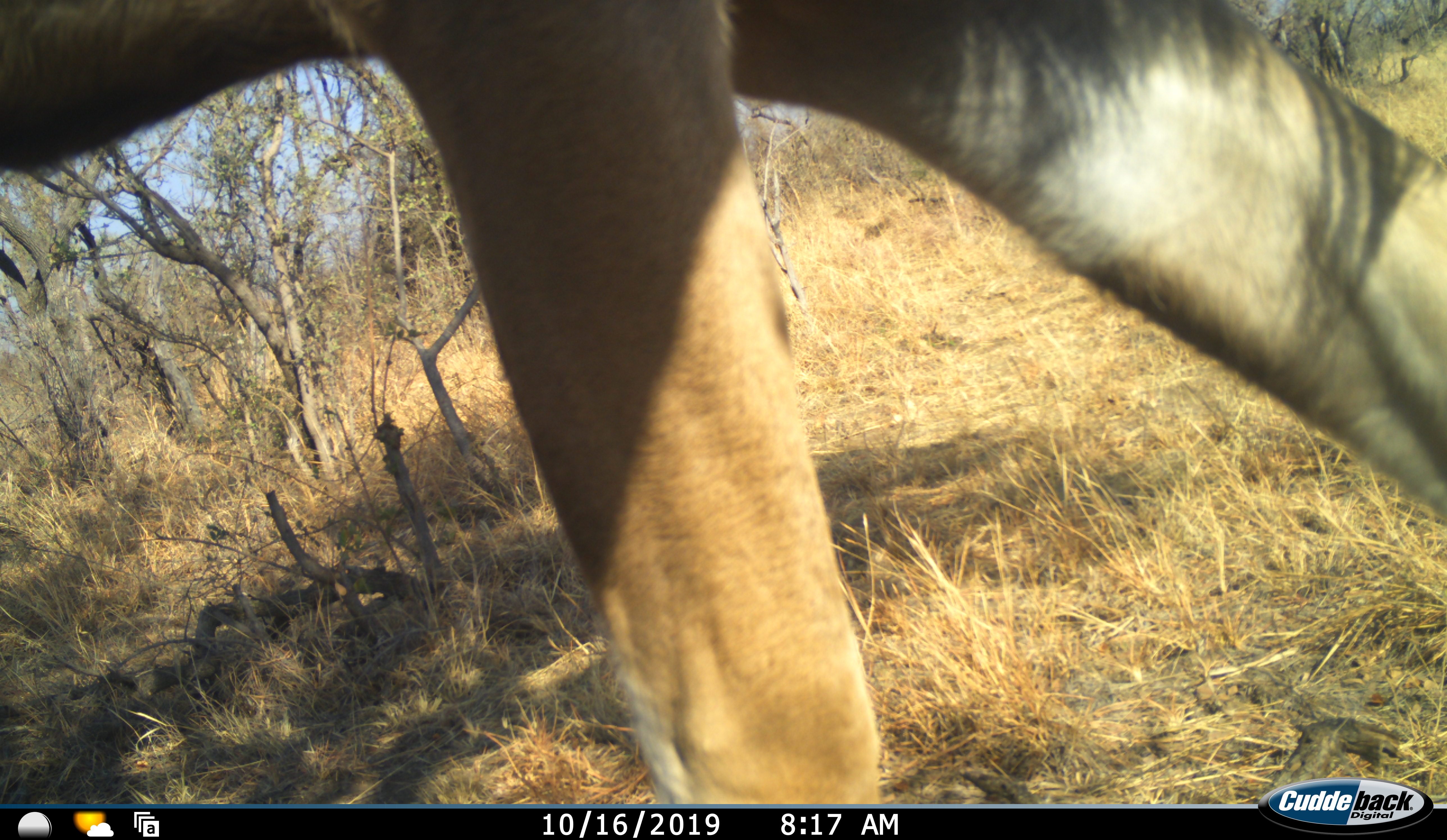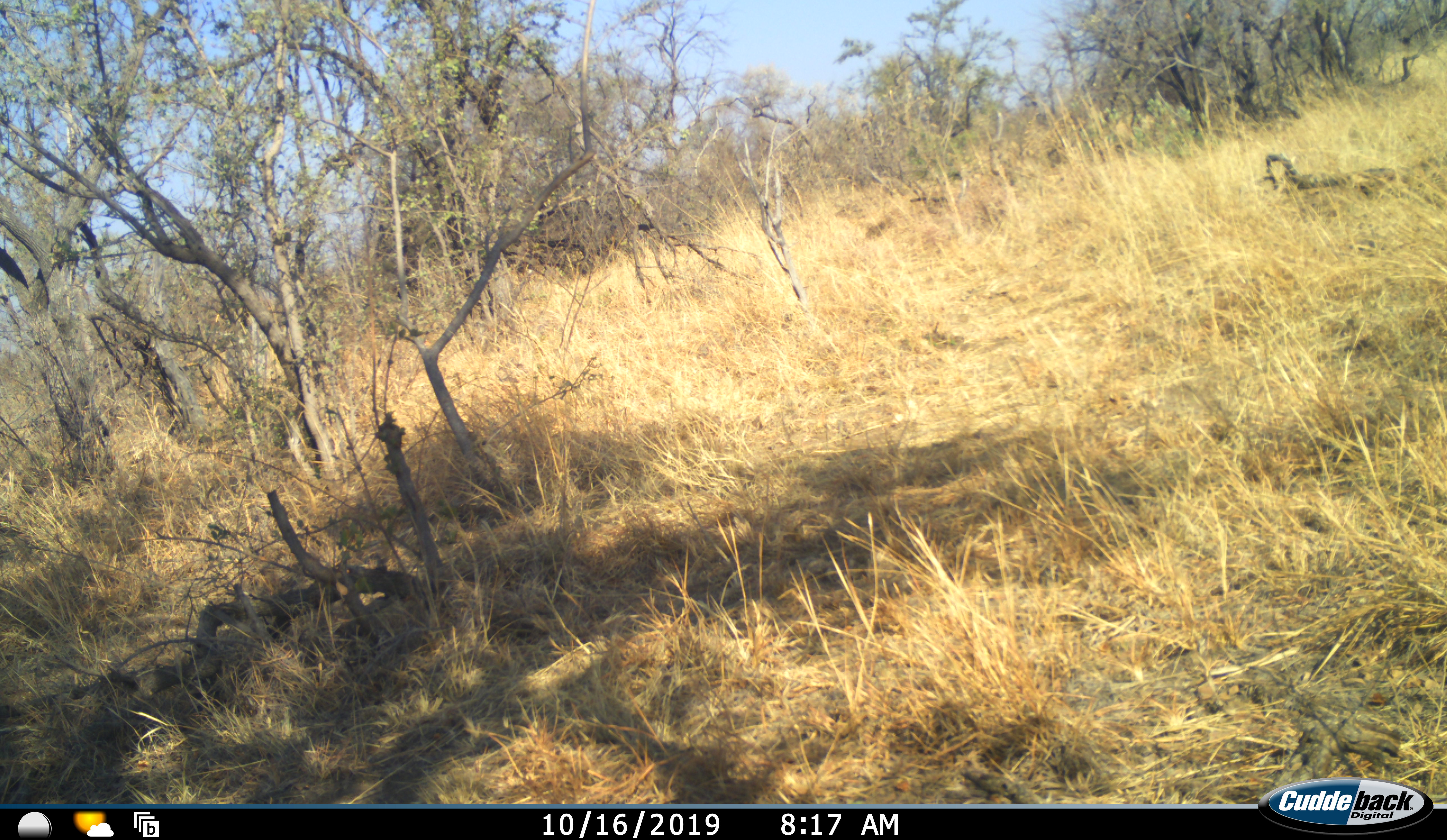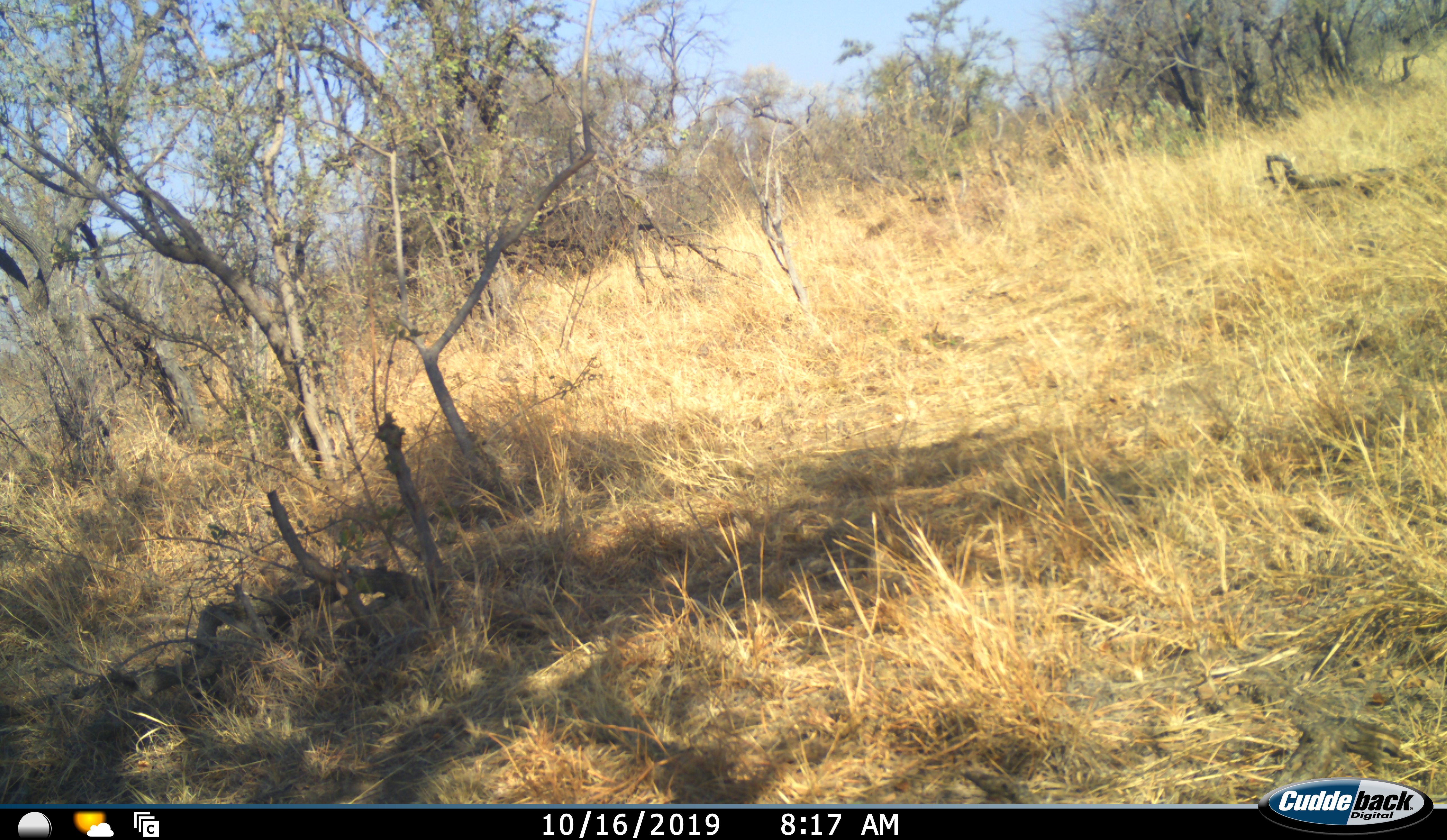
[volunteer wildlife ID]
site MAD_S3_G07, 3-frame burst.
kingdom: Animalia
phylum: Chordata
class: Mammalia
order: Artiodactyla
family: Bovidae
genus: Aepyceros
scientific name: Aepyceros melampus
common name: impala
Impala (Aepyceros melampus), count 1. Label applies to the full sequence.